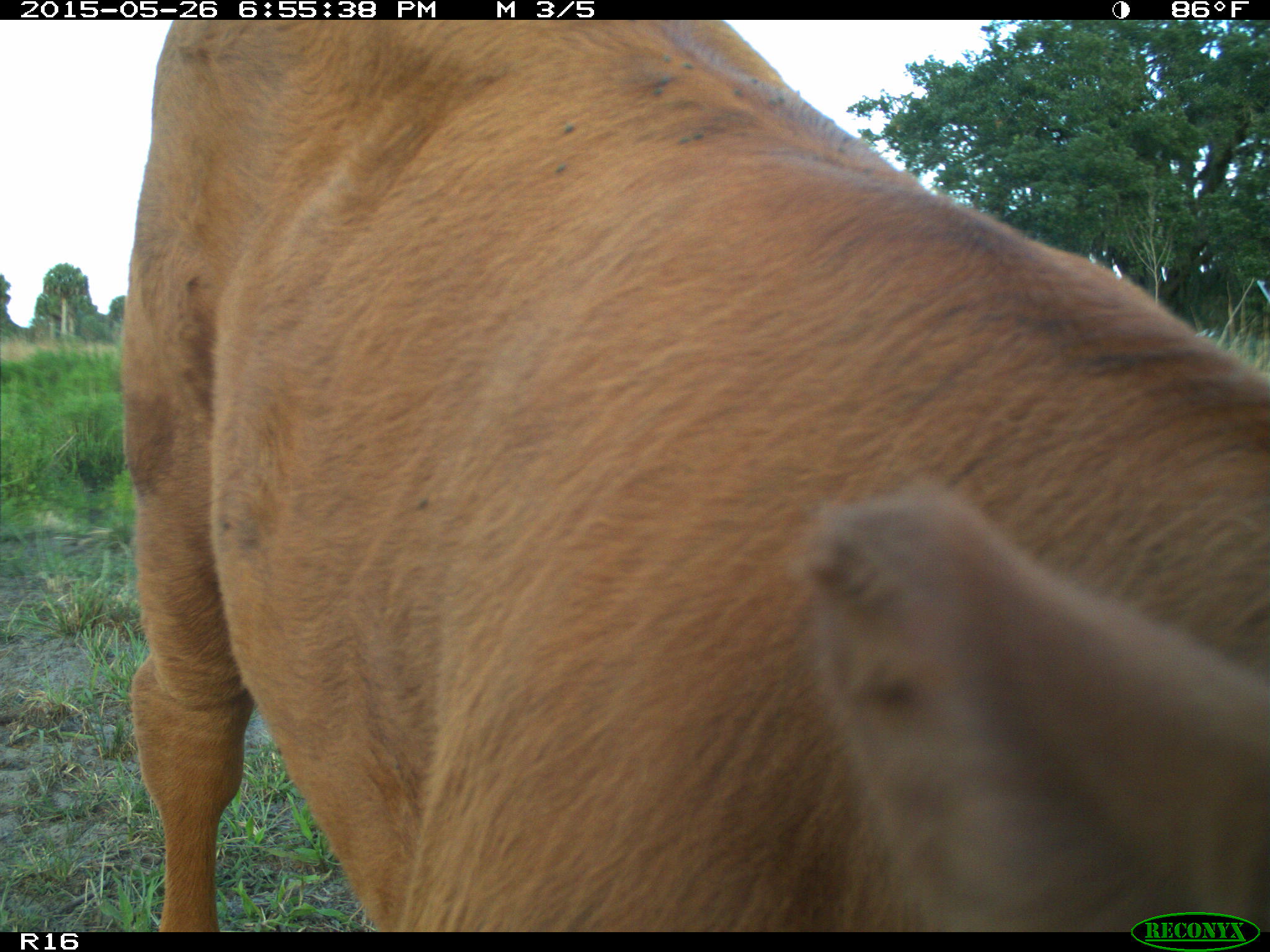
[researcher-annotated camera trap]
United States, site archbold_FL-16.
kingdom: Animalia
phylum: Chordata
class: Mammalia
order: Artiodactyla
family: Bovidae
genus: Bos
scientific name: Bos taurus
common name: domestic cow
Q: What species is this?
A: Bos taurus (domestic cow).